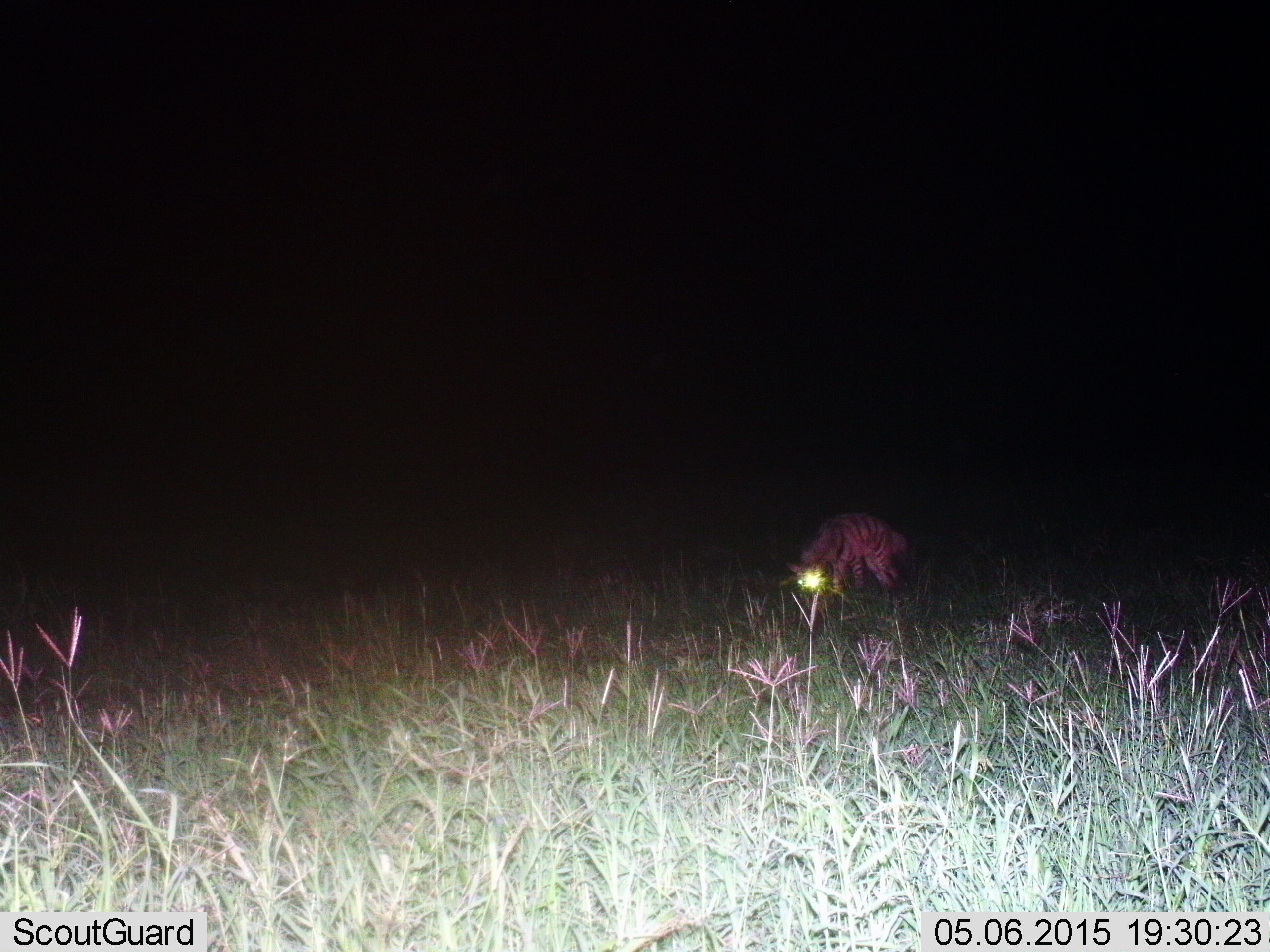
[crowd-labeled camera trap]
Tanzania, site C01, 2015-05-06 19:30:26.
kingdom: Animalia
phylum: Chordata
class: Mammalia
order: Carnivora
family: Hyaenidae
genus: Hyaena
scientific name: Hyaena hyaena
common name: striped hyena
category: hyenastriped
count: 1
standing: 60%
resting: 0%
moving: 40%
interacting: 0%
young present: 0%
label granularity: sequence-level